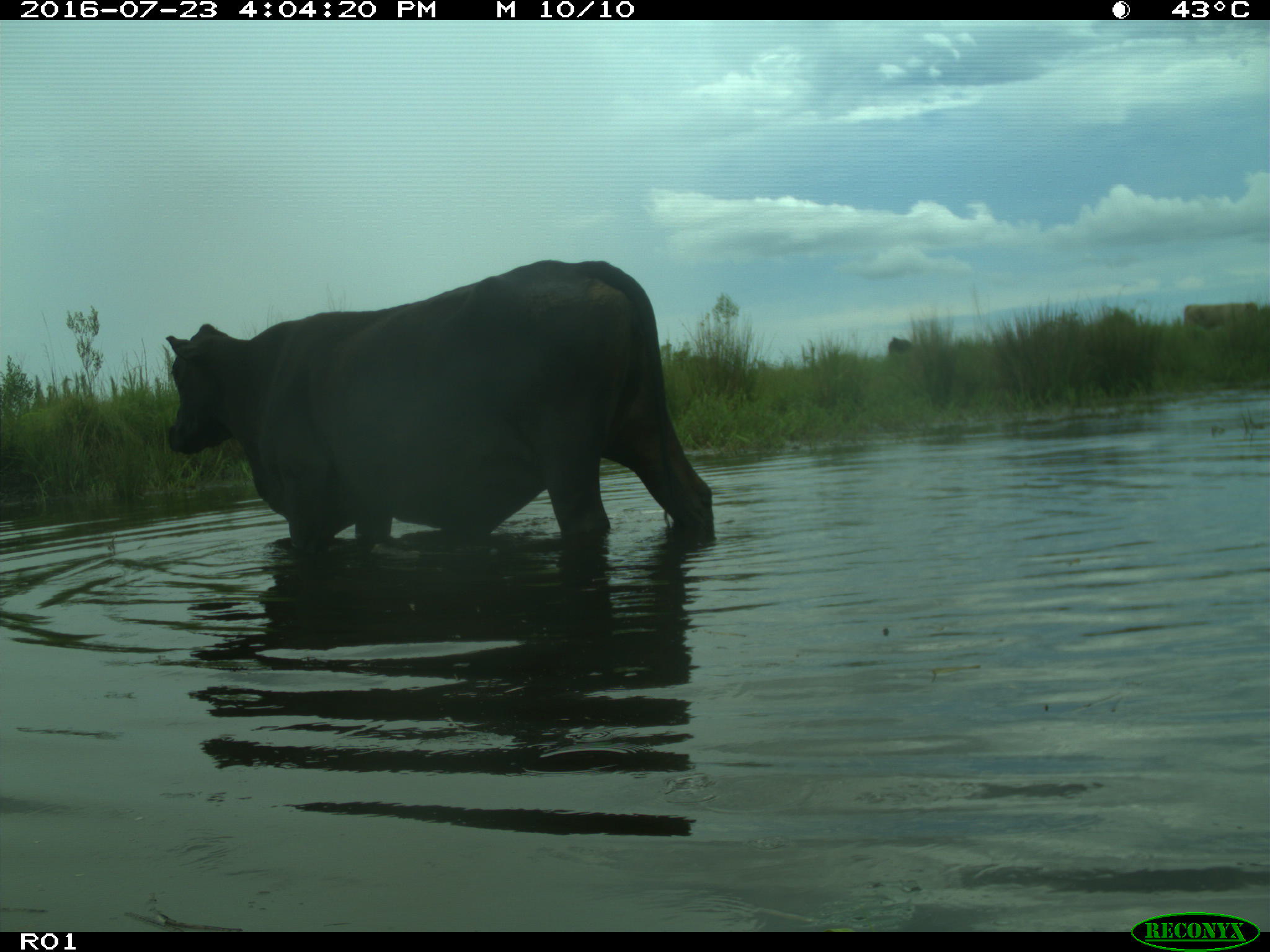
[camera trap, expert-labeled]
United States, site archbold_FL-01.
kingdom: Animalia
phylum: Chordata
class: Mammalia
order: Artiodactyla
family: Bovidae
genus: Bos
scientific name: Bos taurus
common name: domestic cow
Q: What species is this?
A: Bos taurus (domestic cow).